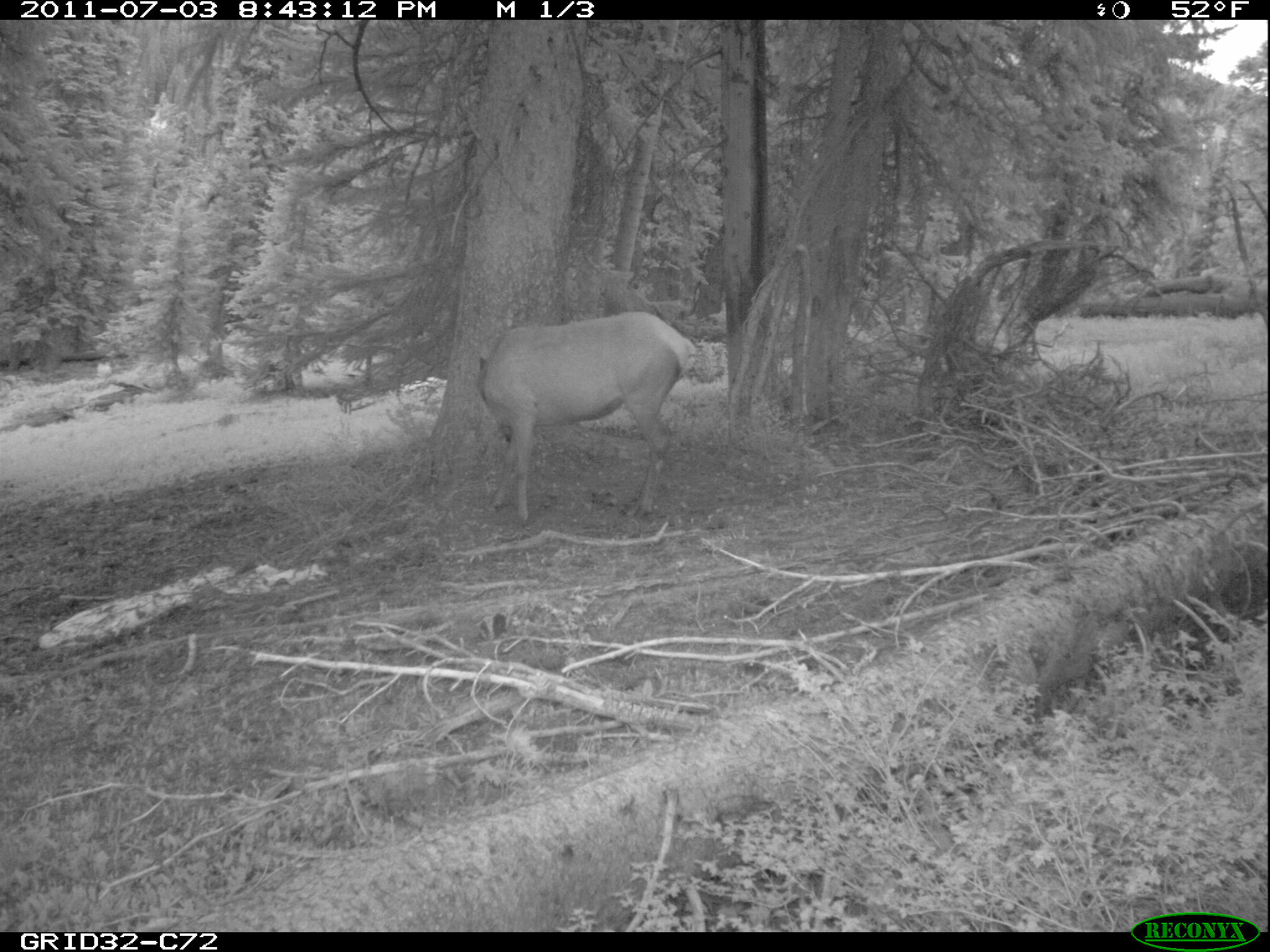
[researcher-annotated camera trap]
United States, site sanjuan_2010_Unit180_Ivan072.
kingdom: Animalia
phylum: Chordata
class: Mammalia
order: Artiodactyla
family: Cervidae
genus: Cervus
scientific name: Cervus elaphus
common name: red deer